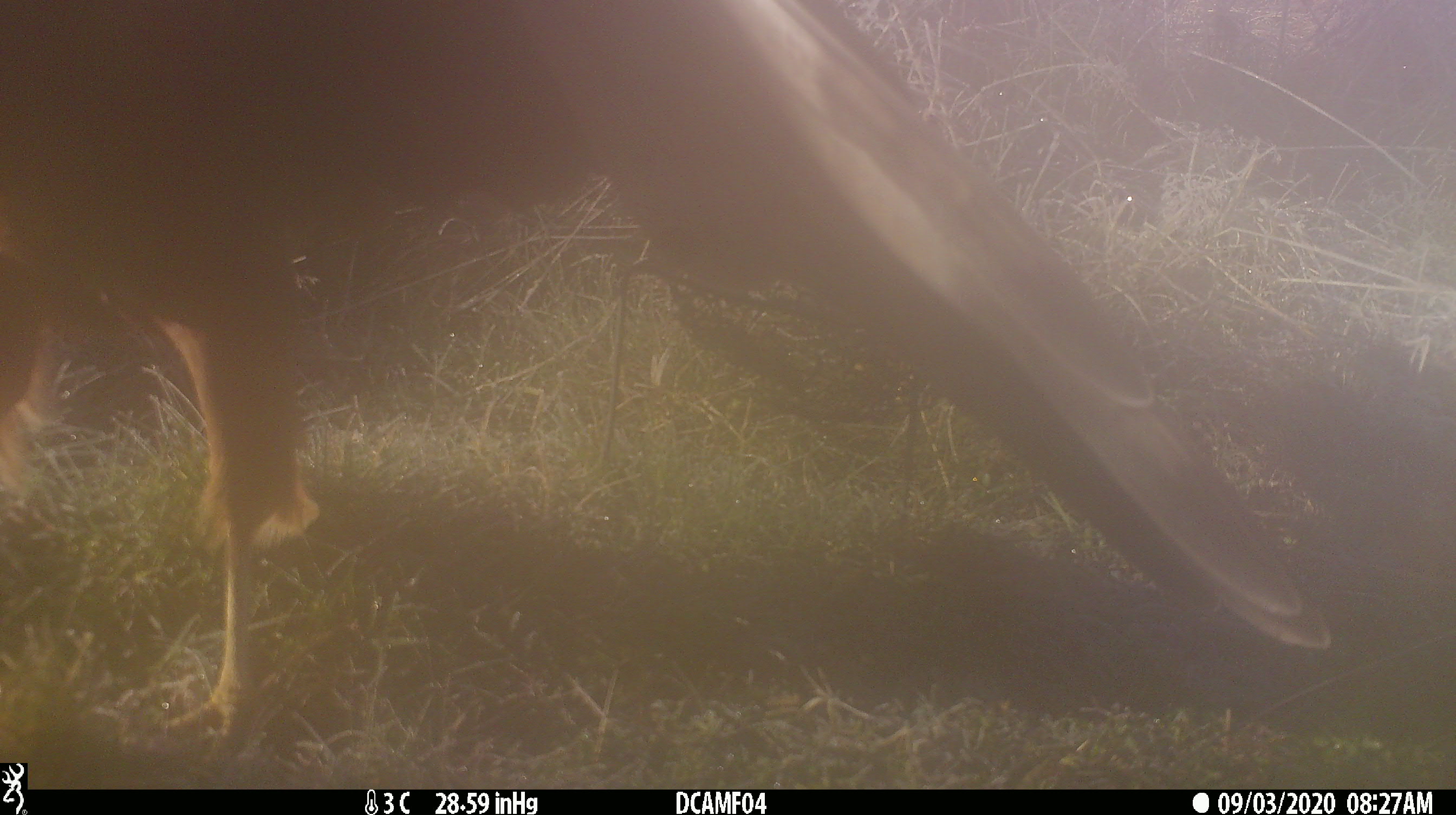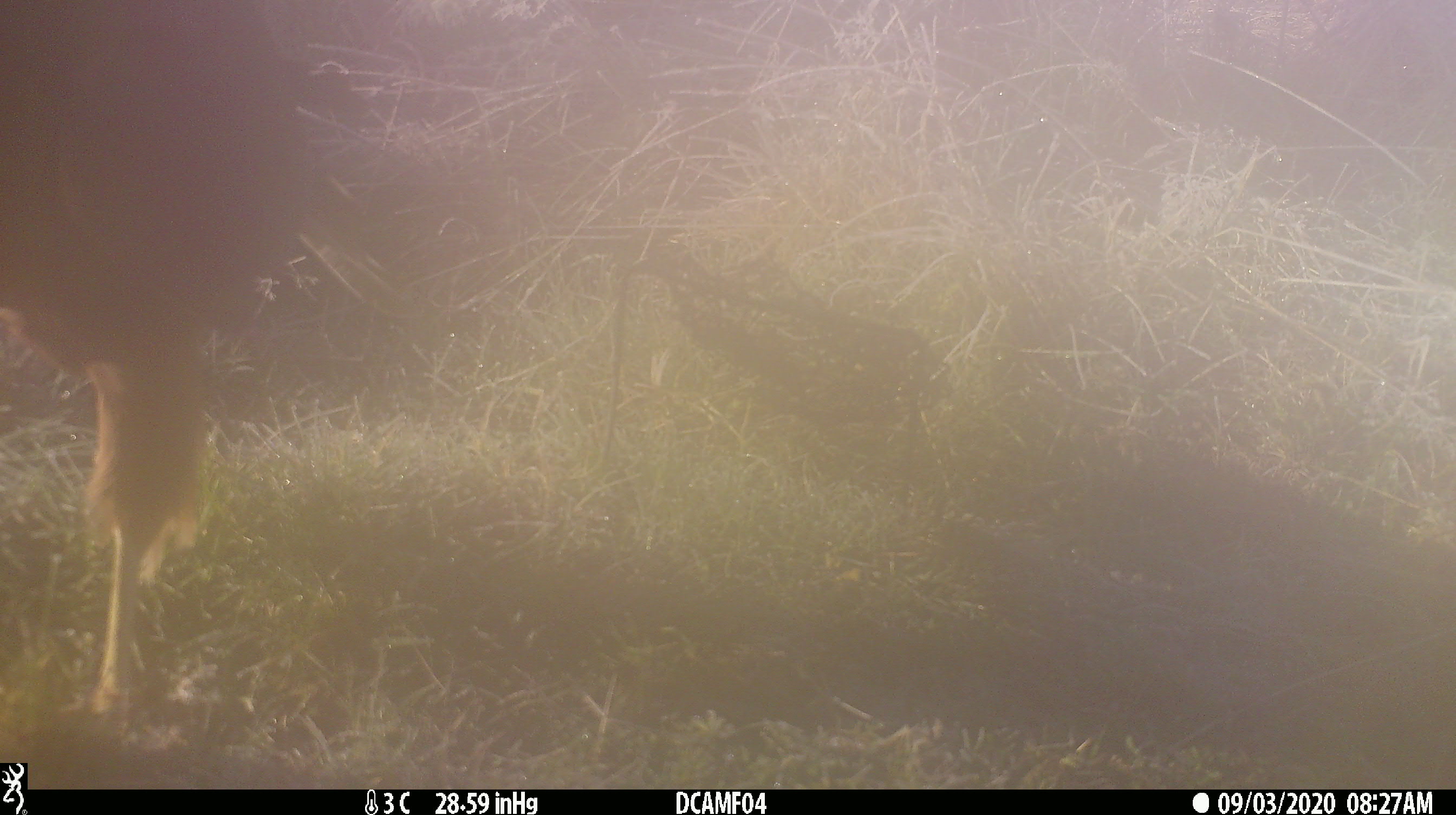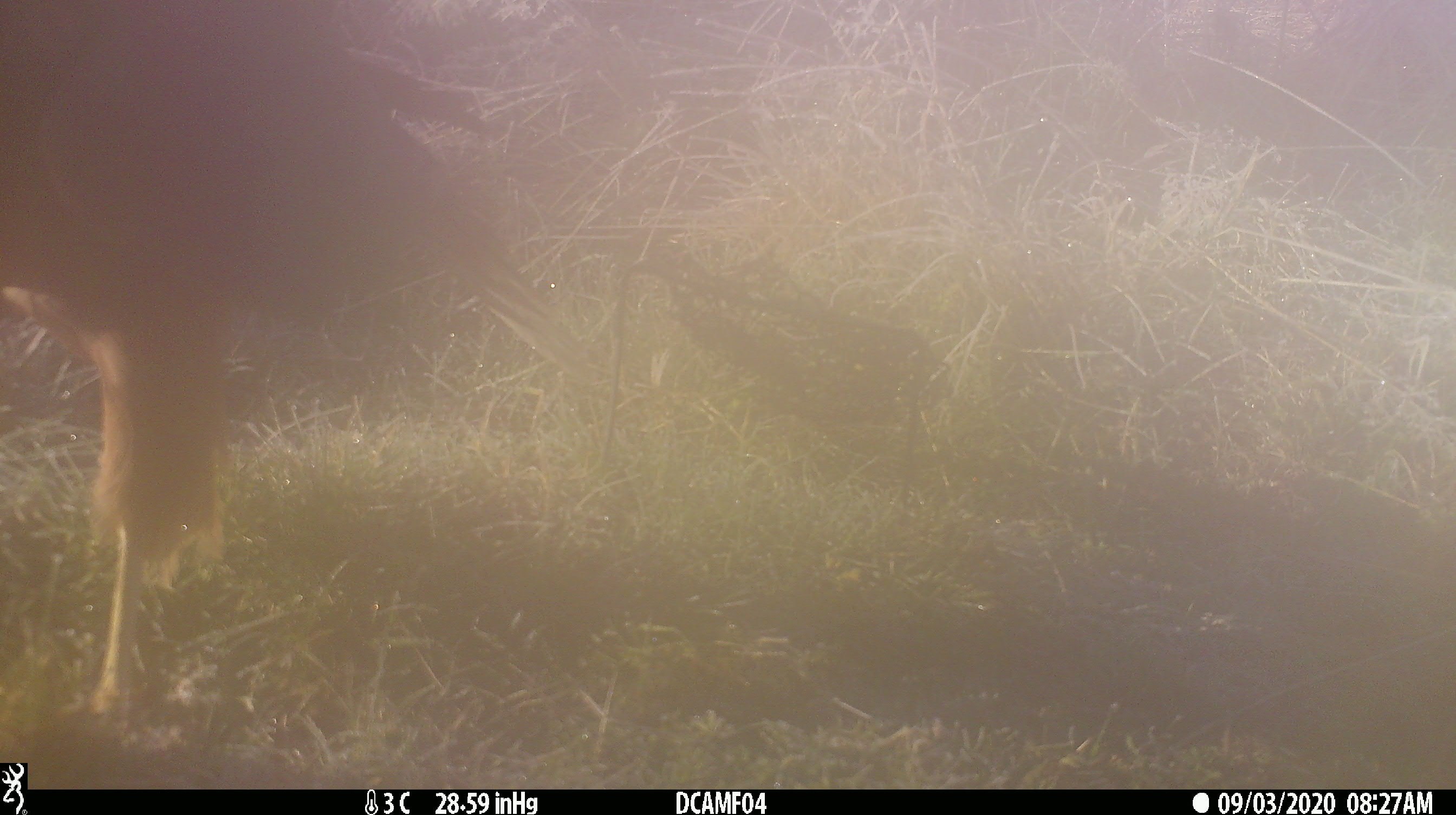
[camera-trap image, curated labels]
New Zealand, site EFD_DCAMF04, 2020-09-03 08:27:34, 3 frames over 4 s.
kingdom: Animalia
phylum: Chordata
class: Aves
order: Accipitriformes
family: Accipitridae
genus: Circus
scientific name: Circus approximans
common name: swamp harrier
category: harrier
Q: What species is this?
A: Harrier (swamp harrier) (Circus approximans).